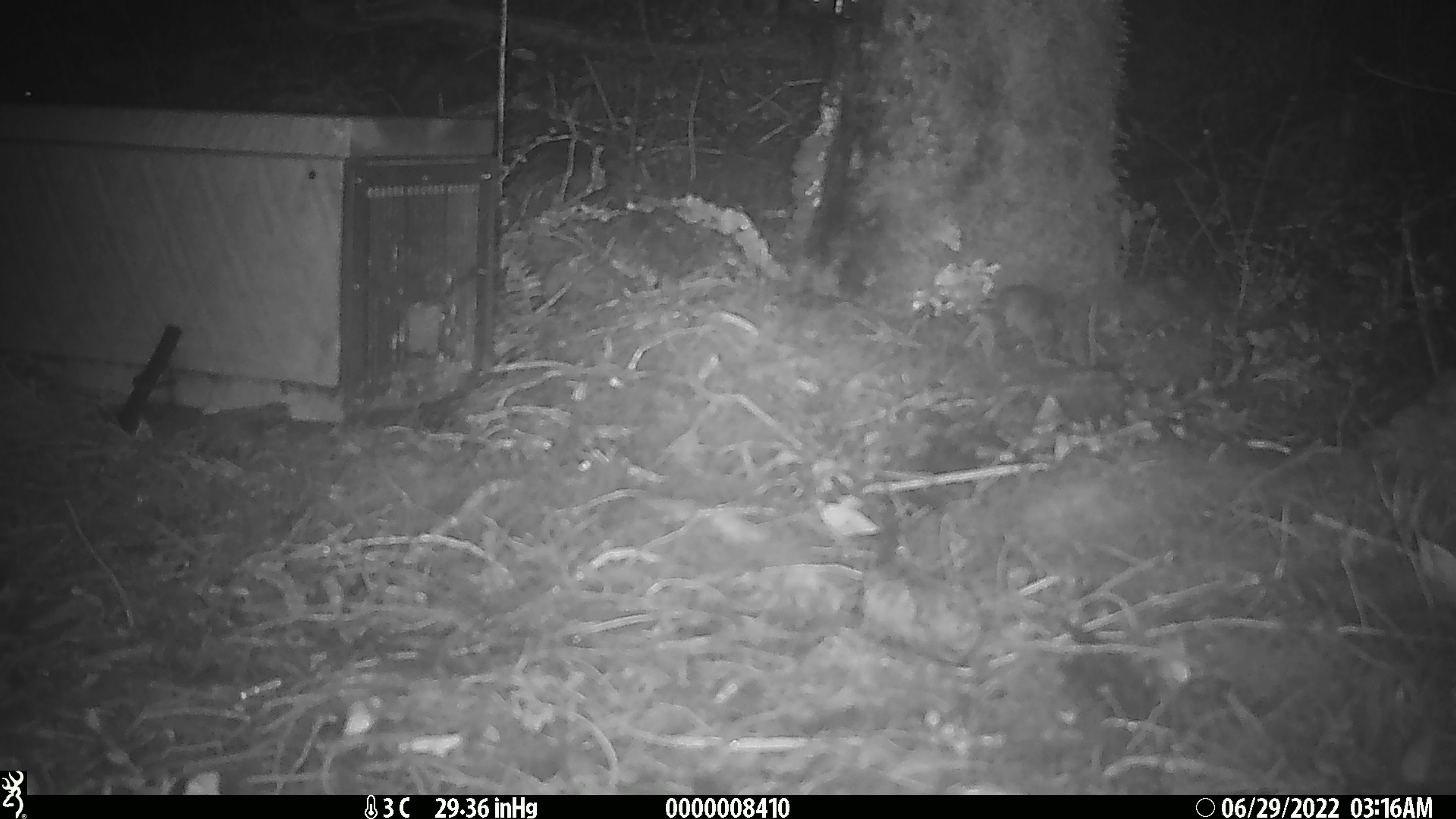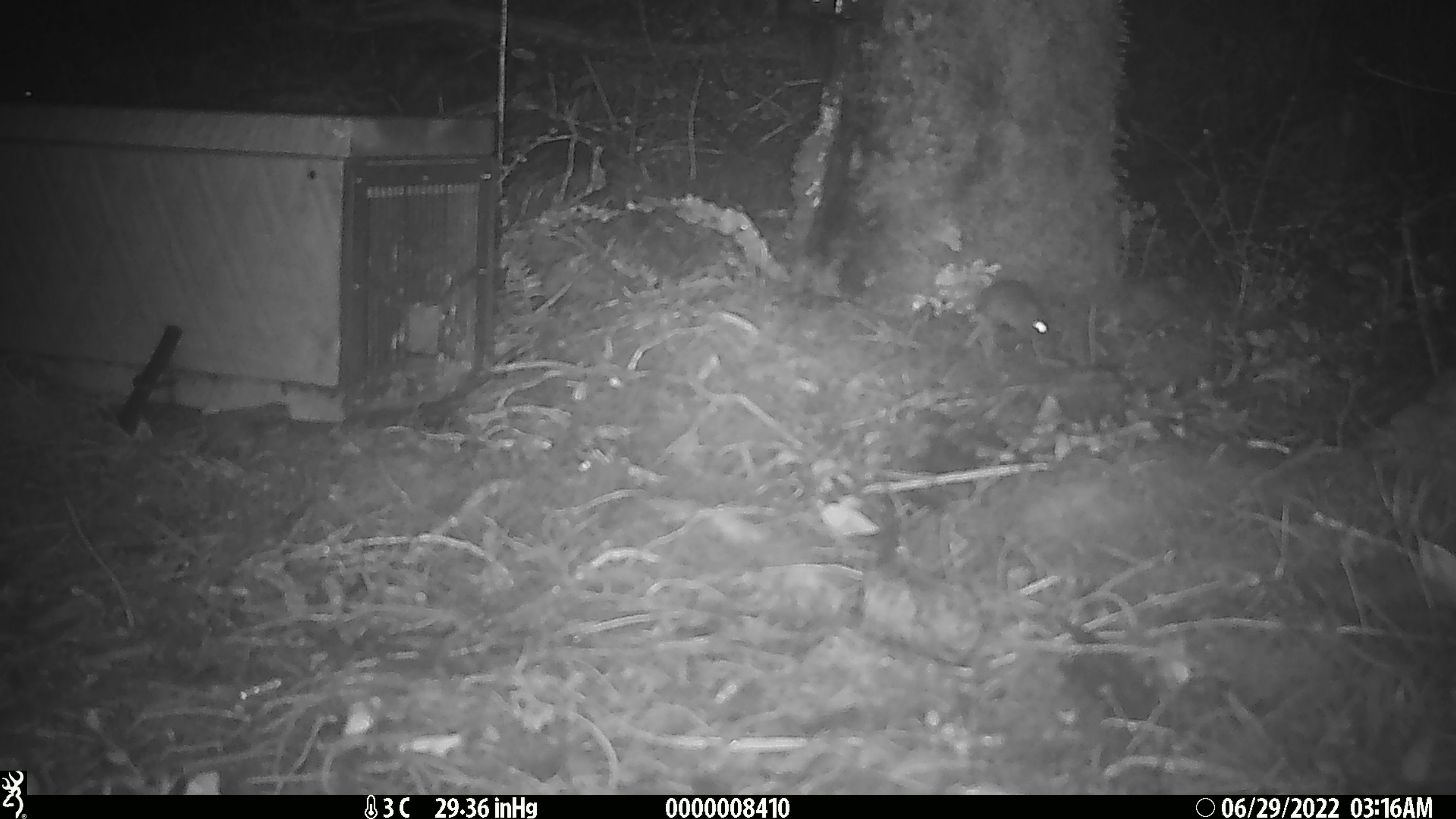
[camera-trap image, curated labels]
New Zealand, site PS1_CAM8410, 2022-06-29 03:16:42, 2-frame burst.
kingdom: Animalia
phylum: Chordata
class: Mammalia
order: Rodentia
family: Muridae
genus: Mus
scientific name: Mus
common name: mouse